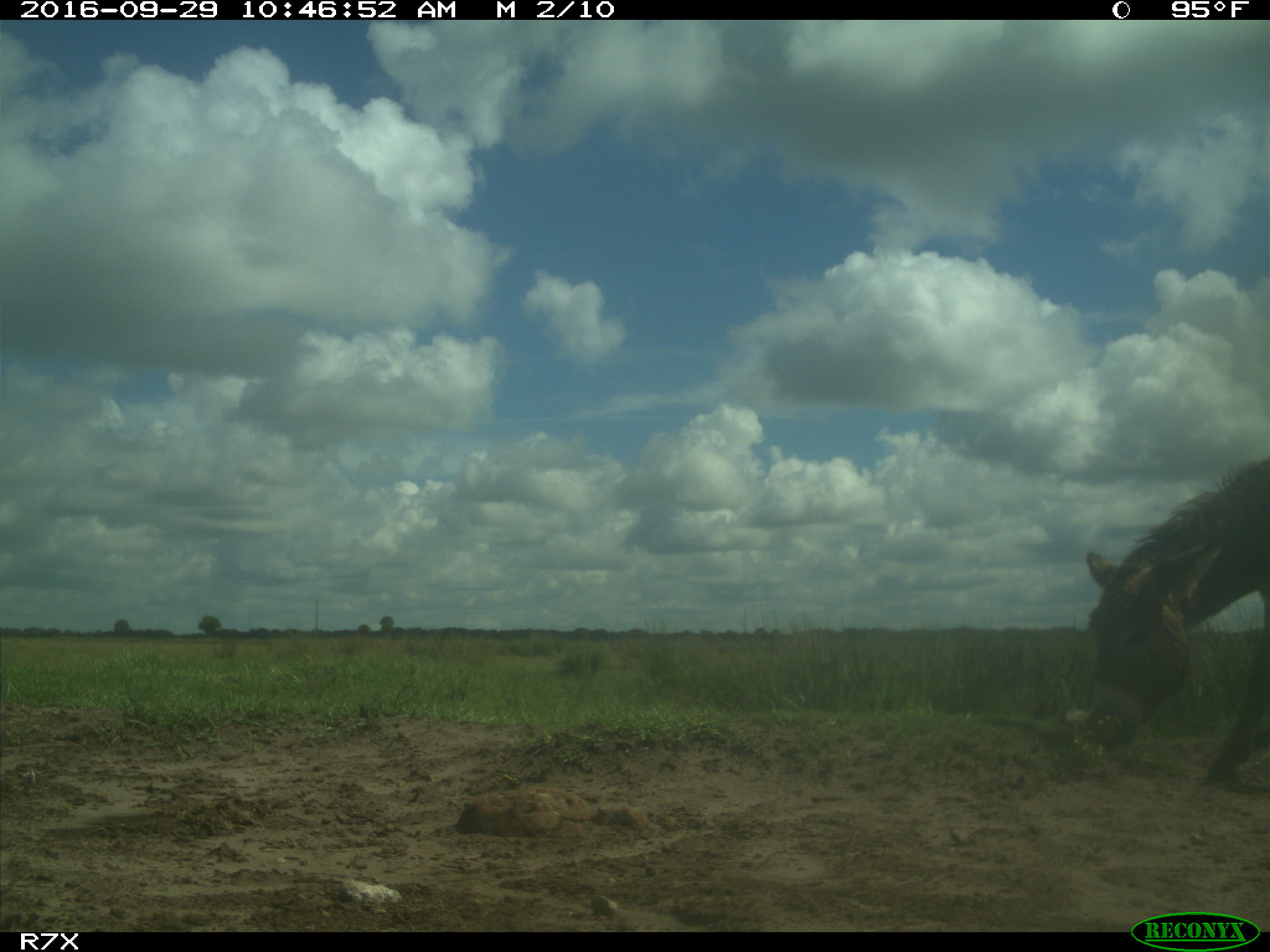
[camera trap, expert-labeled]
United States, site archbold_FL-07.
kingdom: Animalia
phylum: Chordata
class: Mammalia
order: Perissodactyla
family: Equidae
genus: Equus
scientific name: Equus africanus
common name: african wild ass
Equus africanus (african wild ass).